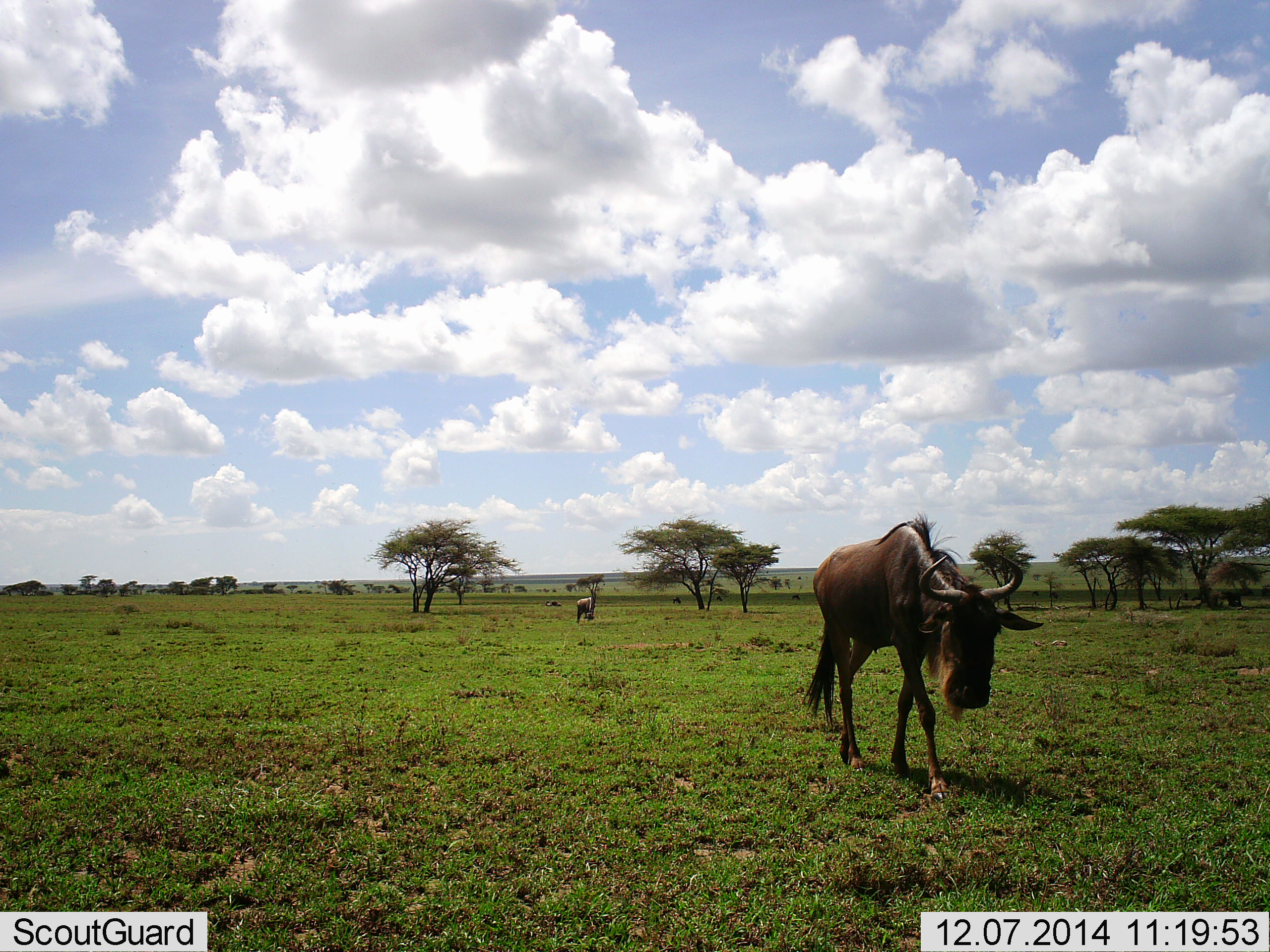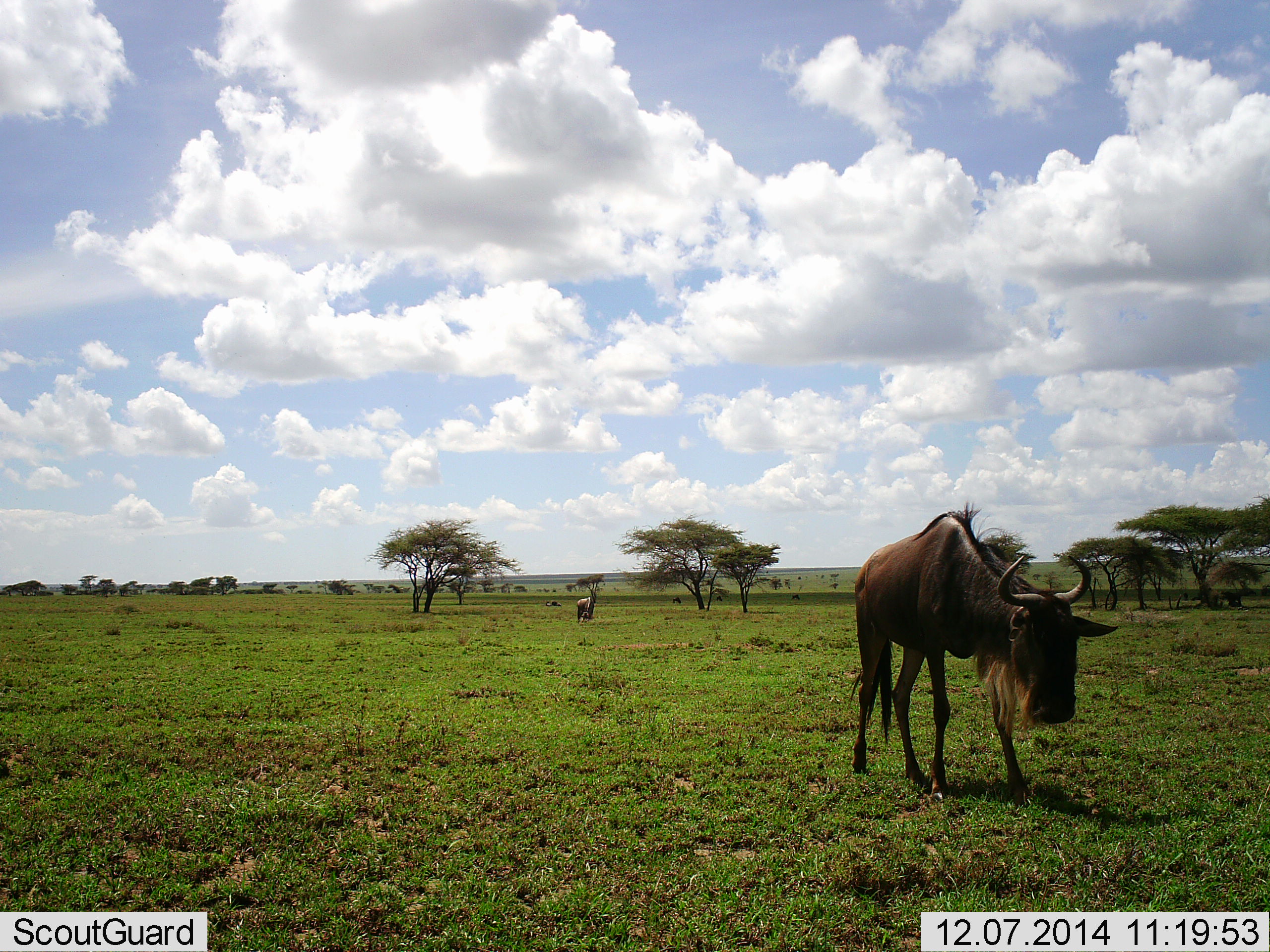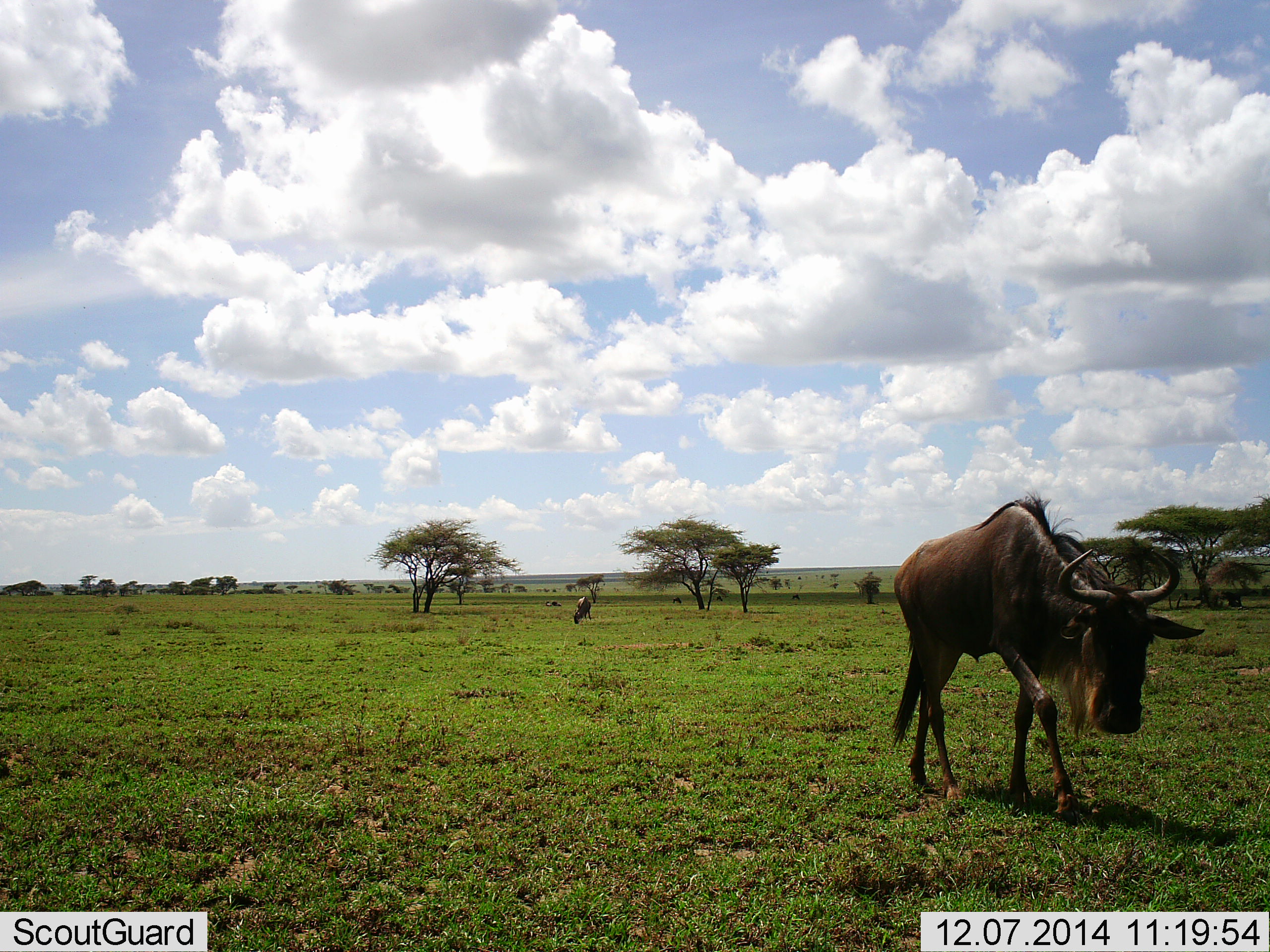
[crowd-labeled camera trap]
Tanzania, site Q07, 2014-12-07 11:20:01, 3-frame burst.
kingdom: Animalia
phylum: Chordata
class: Mammalia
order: Artiodactyla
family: Bovidae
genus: Connochaetes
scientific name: Connochaetes taurinus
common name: blue wildebeest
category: wildebeest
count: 2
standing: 40%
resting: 10%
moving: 80%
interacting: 0%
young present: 0%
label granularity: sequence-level